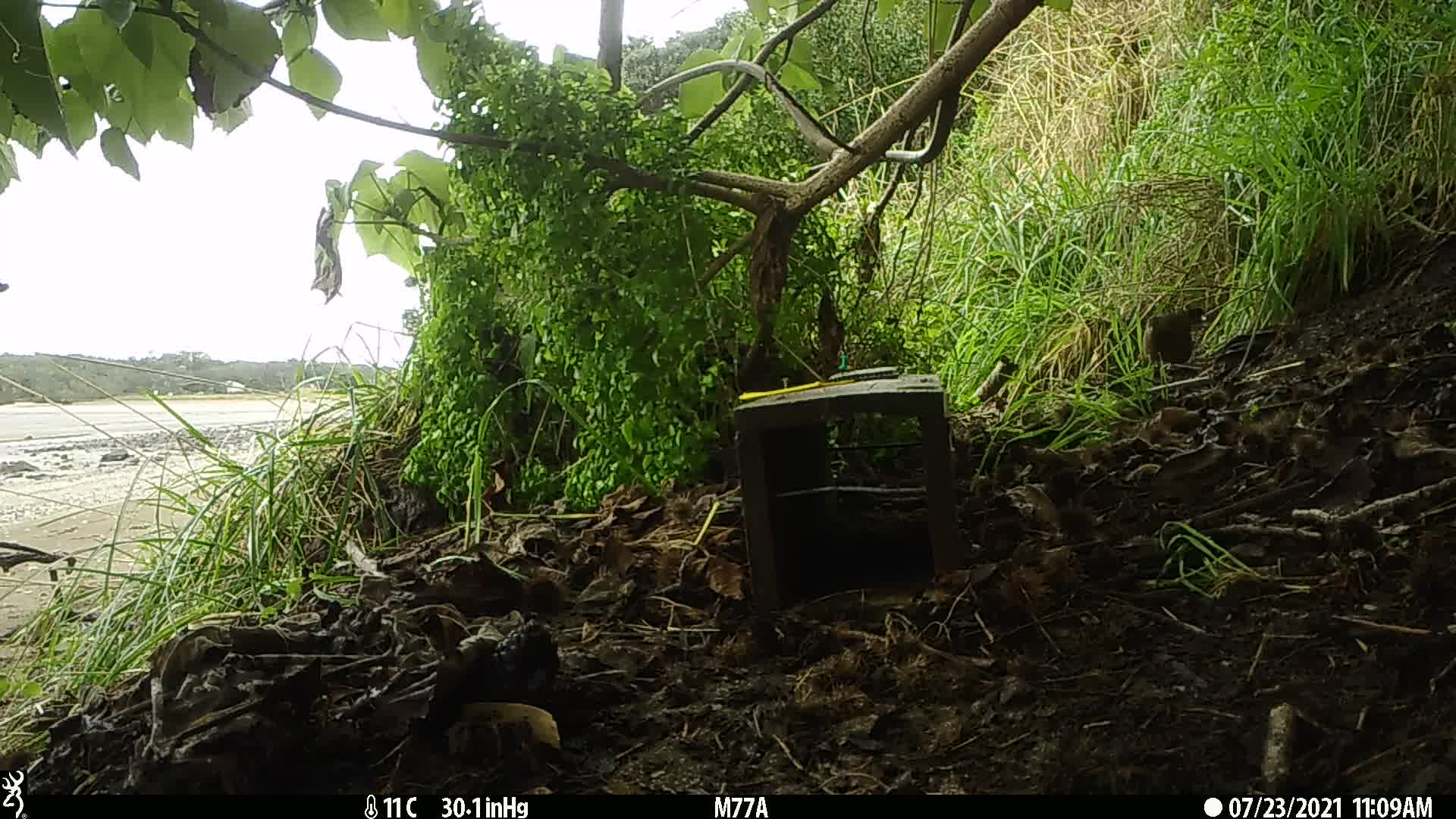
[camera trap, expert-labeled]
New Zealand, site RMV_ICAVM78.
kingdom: Animalia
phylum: Chordata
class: Aves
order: Galliformes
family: Phasianidae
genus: Synoicus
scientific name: Synoicus ypsilophorus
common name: brown quail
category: quail brown